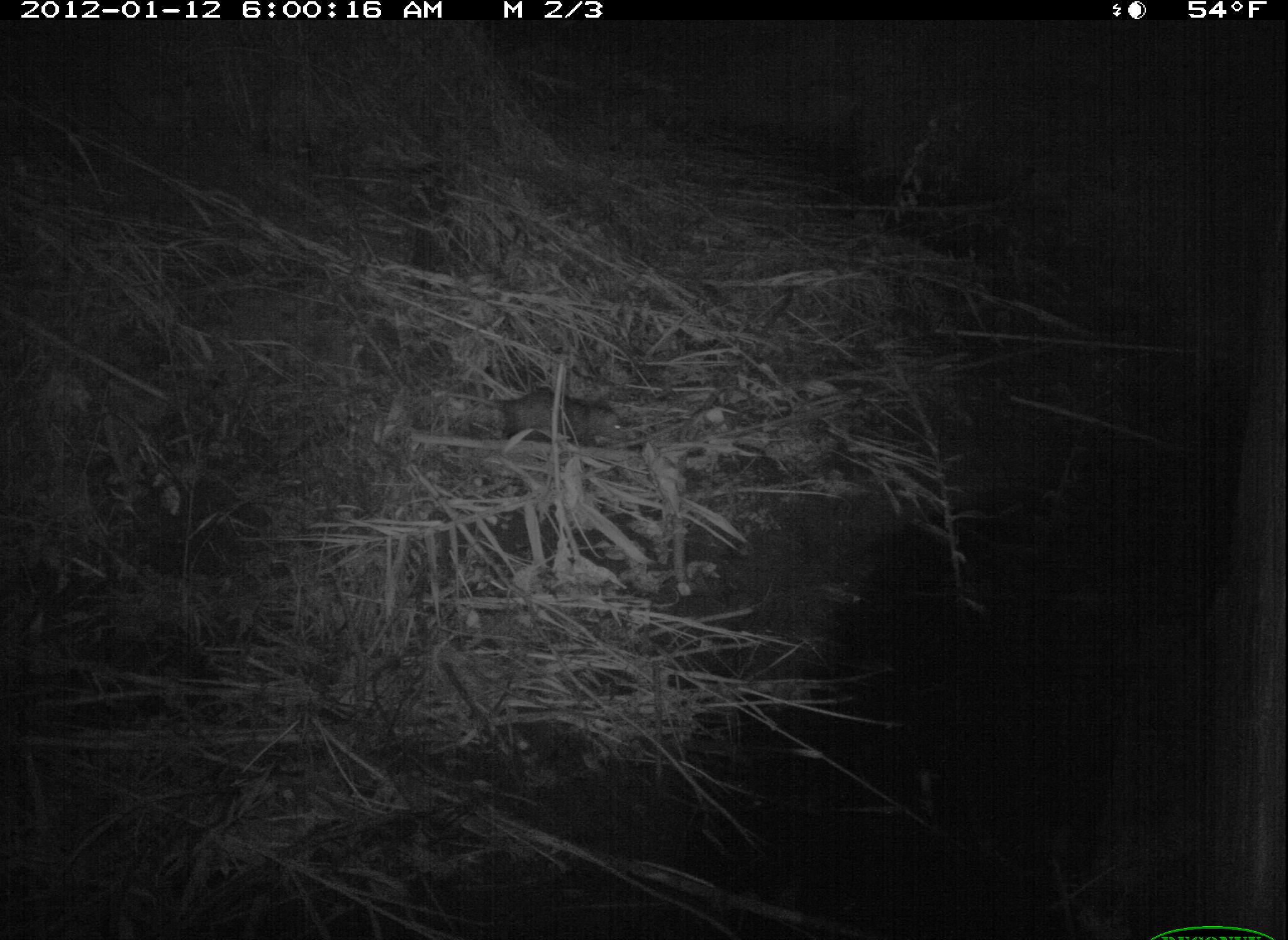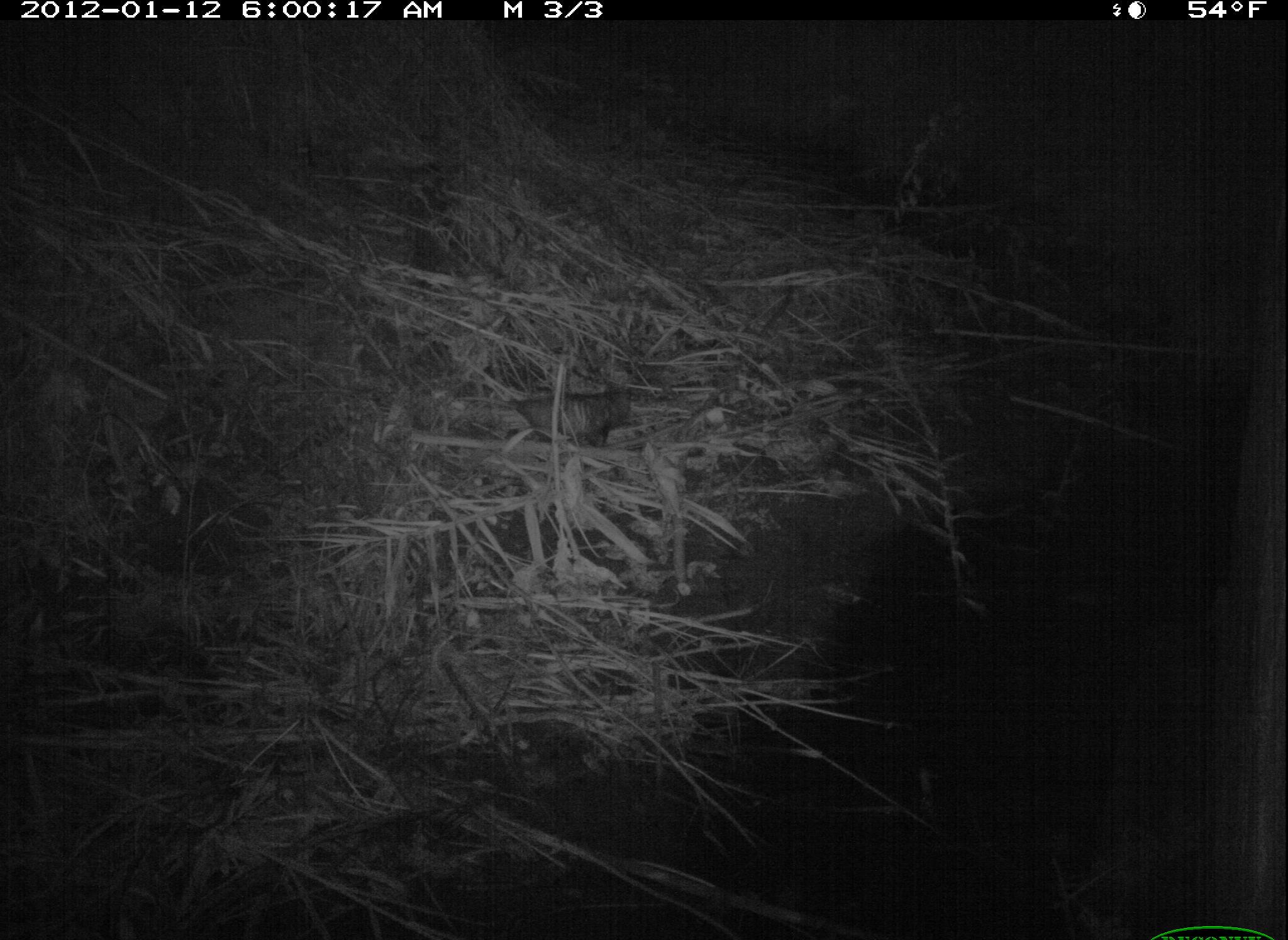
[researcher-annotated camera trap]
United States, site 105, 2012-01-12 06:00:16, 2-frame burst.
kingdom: Animalia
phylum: Chordata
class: Mammalia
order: Didelphimorphia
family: Didelphidae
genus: Didelphis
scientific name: Didelphis virginiana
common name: virginia opossum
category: opossum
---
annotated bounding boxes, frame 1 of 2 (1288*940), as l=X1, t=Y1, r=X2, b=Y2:
opossum: l=477, t=374, r=644, b=448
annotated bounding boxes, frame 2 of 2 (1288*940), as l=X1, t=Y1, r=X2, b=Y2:
opossum: l=507, t=382, r=648, b=446